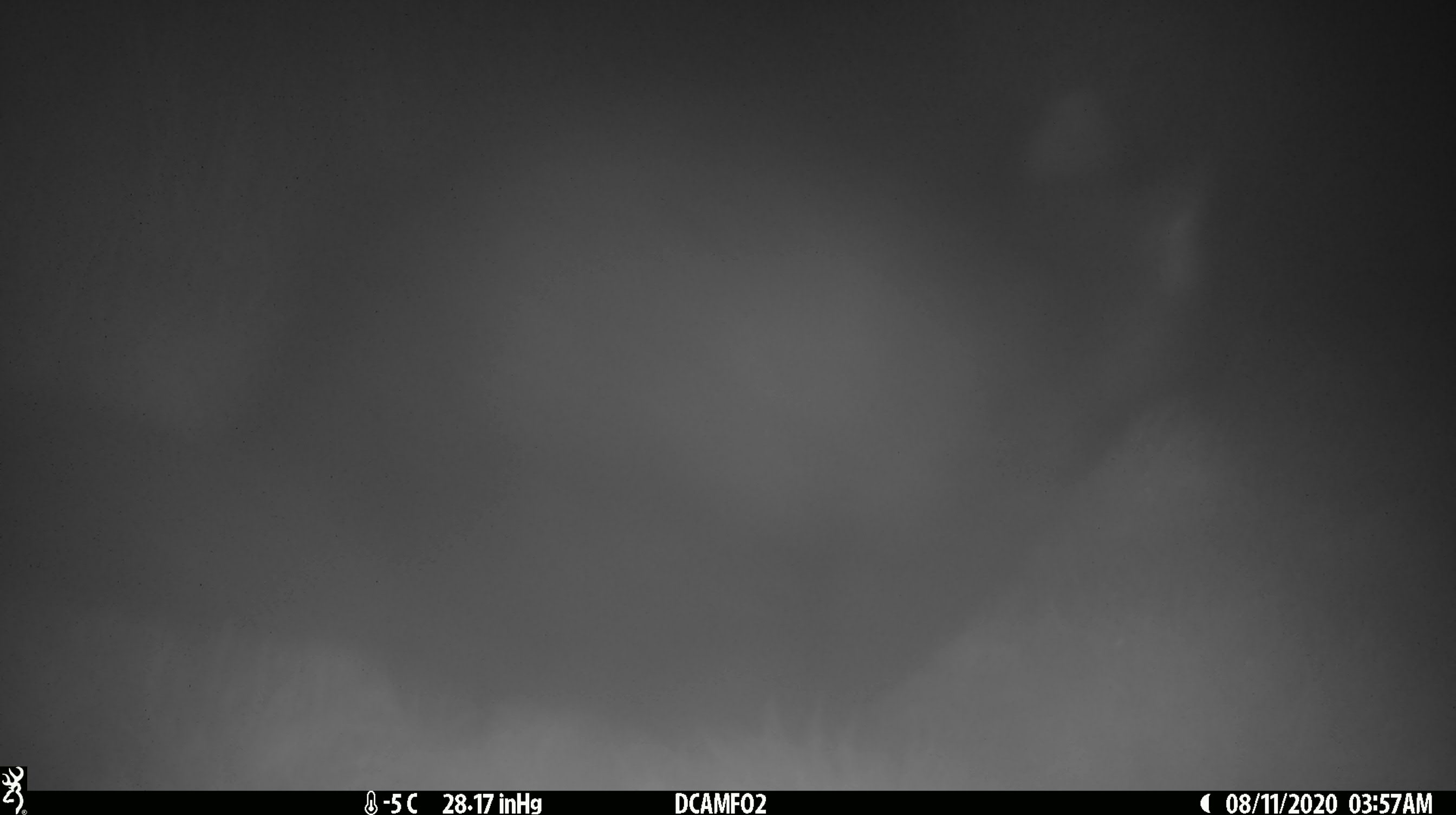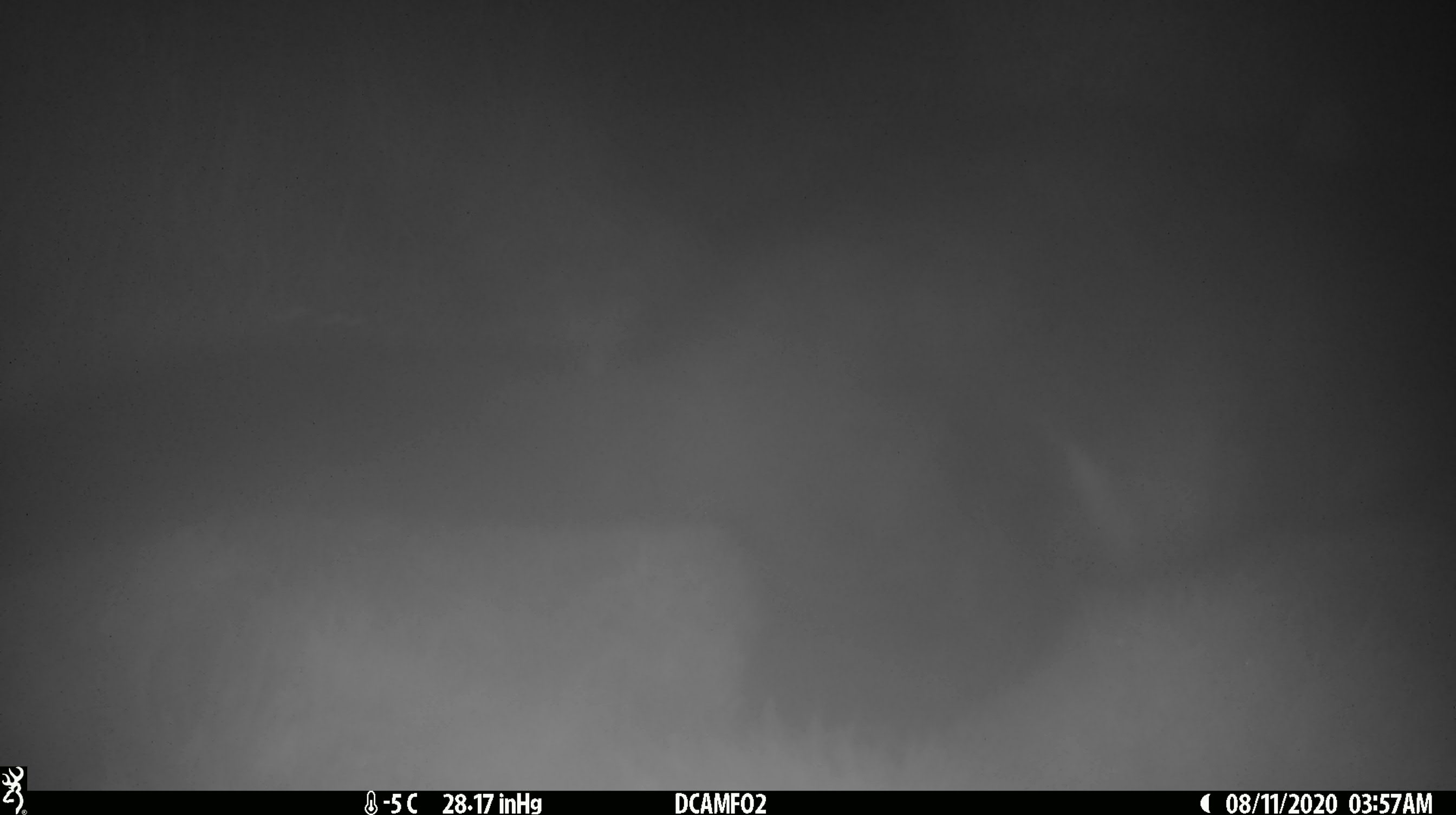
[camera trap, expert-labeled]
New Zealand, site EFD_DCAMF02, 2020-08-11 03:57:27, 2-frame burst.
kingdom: Animalia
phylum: Chordata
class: Mammalia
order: Diprotodontia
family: Phalangeridae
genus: Trichosurus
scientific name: Trichosurus vulpecula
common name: common brushtail possum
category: possum